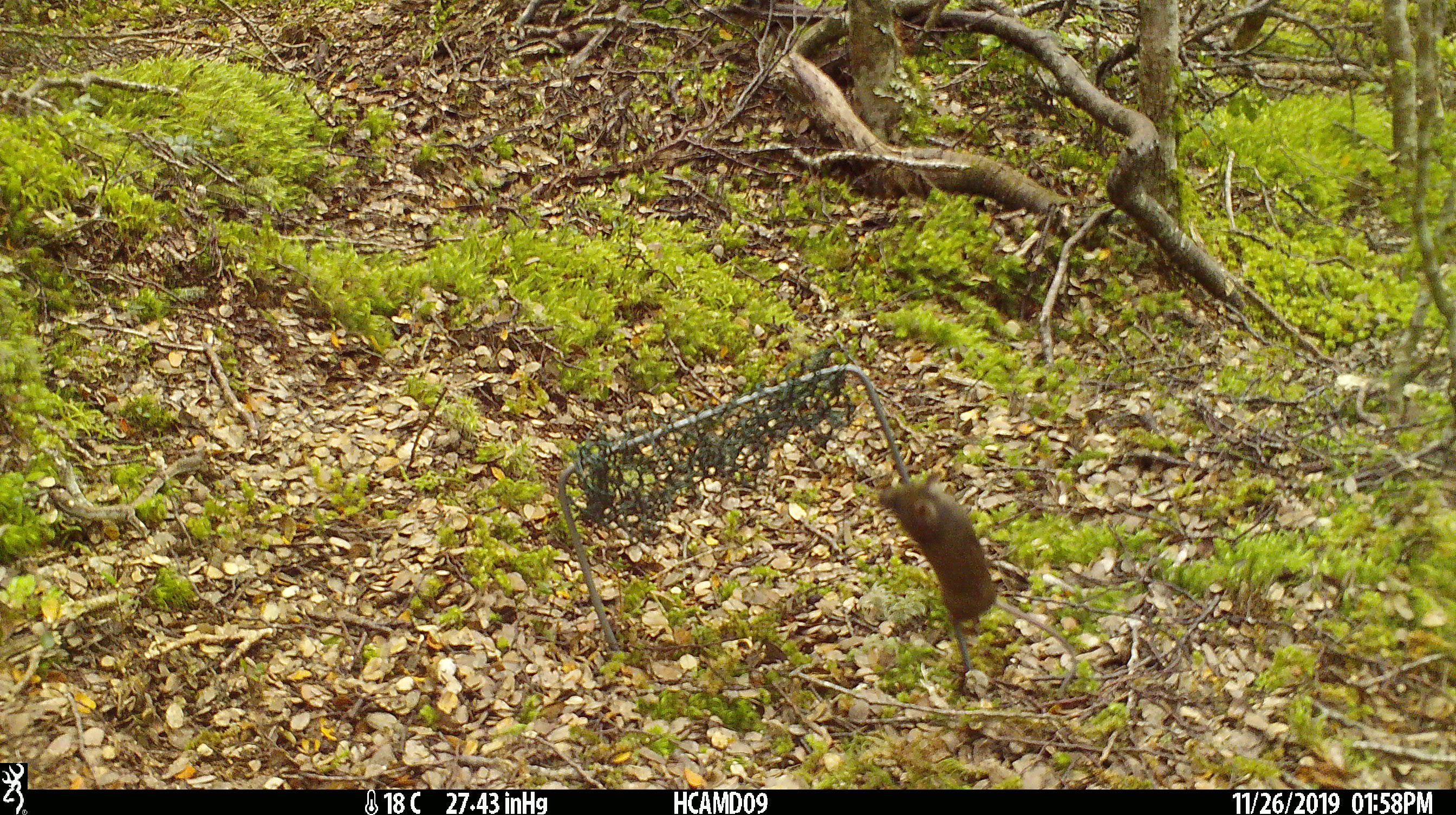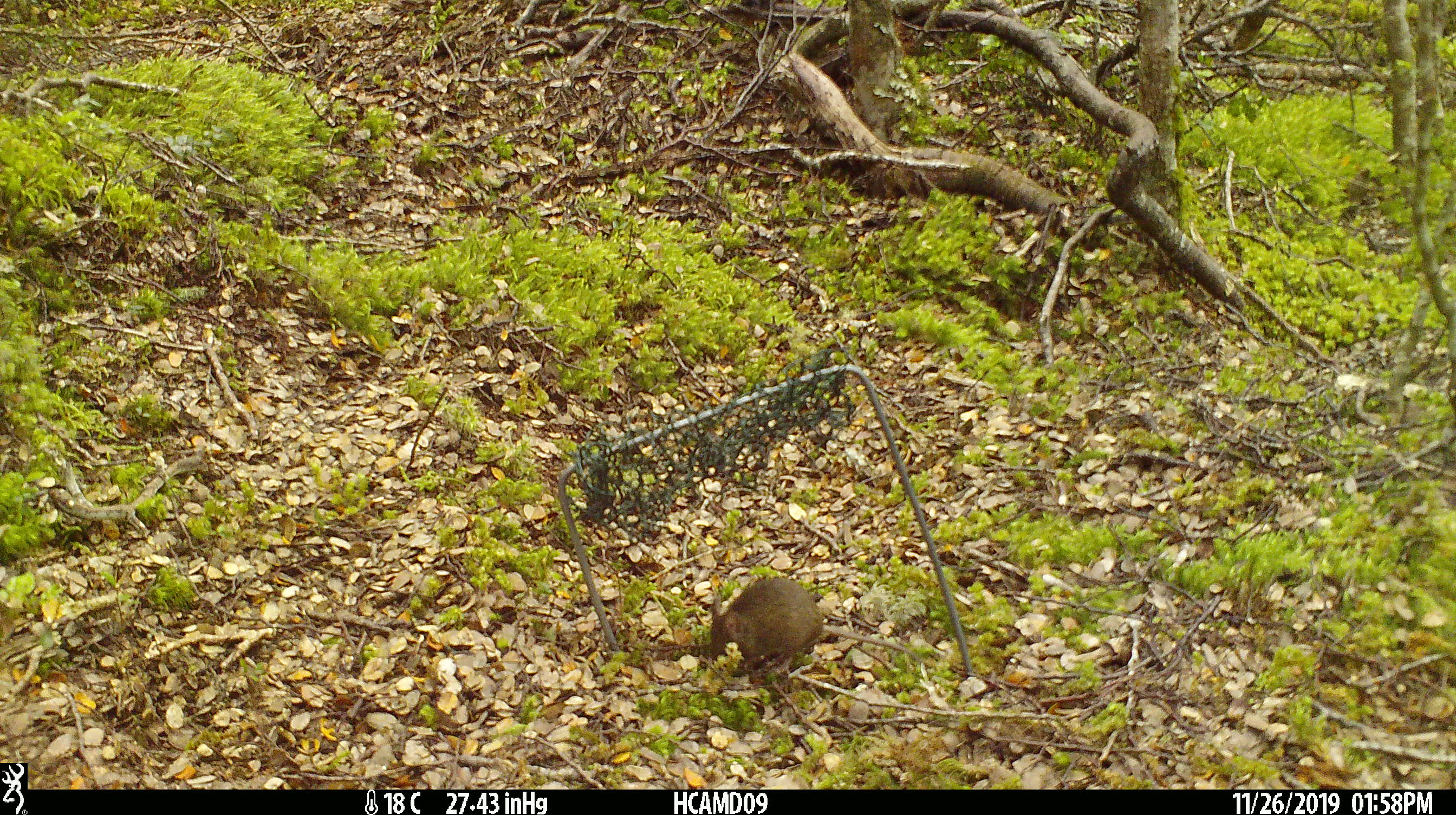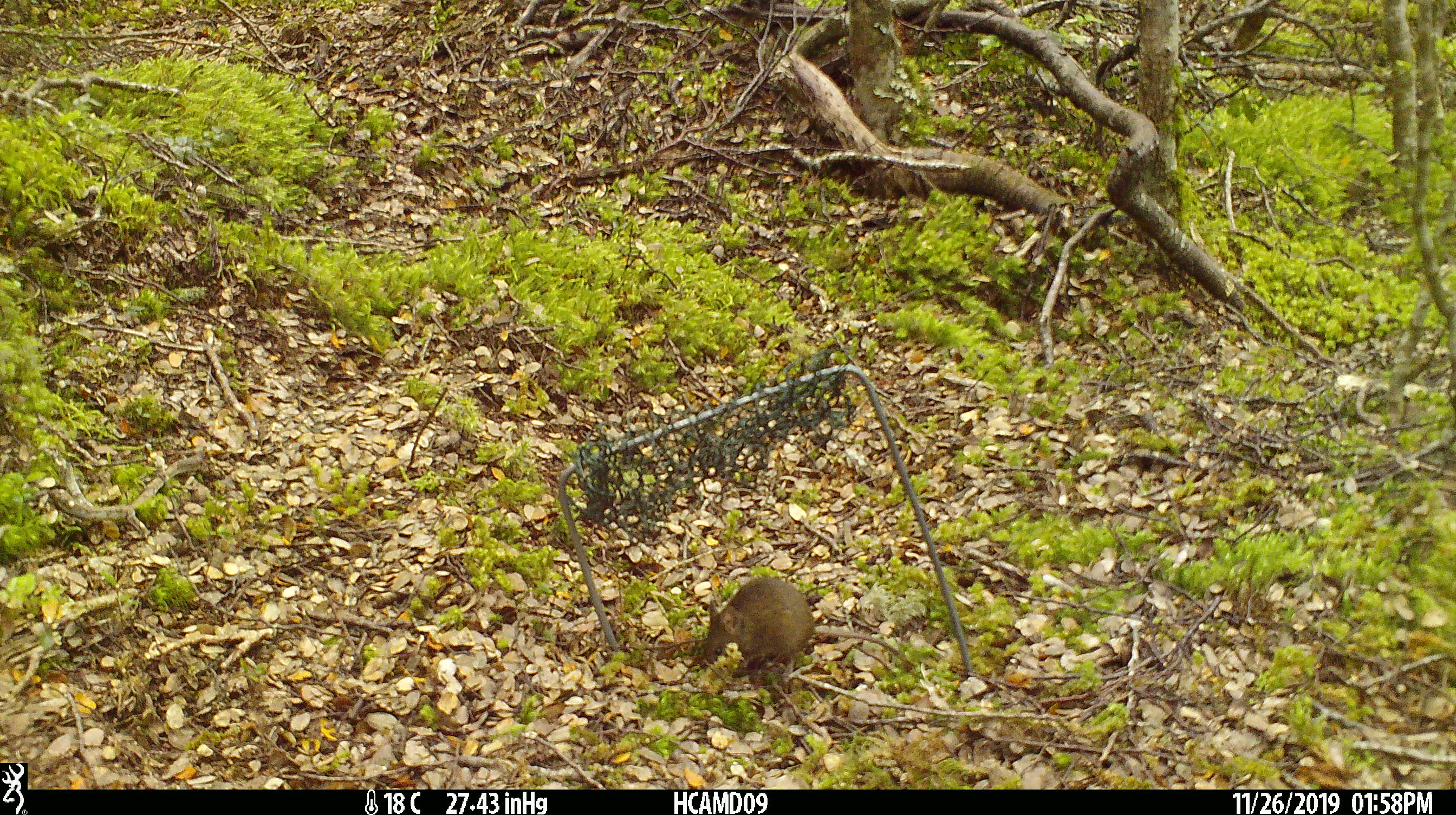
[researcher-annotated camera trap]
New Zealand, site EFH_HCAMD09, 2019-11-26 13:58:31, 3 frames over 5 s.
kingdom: Animalia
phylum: Chordata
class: Mammalia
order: Rodentia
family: Muridae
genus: Mus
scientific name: Mus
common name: mouse